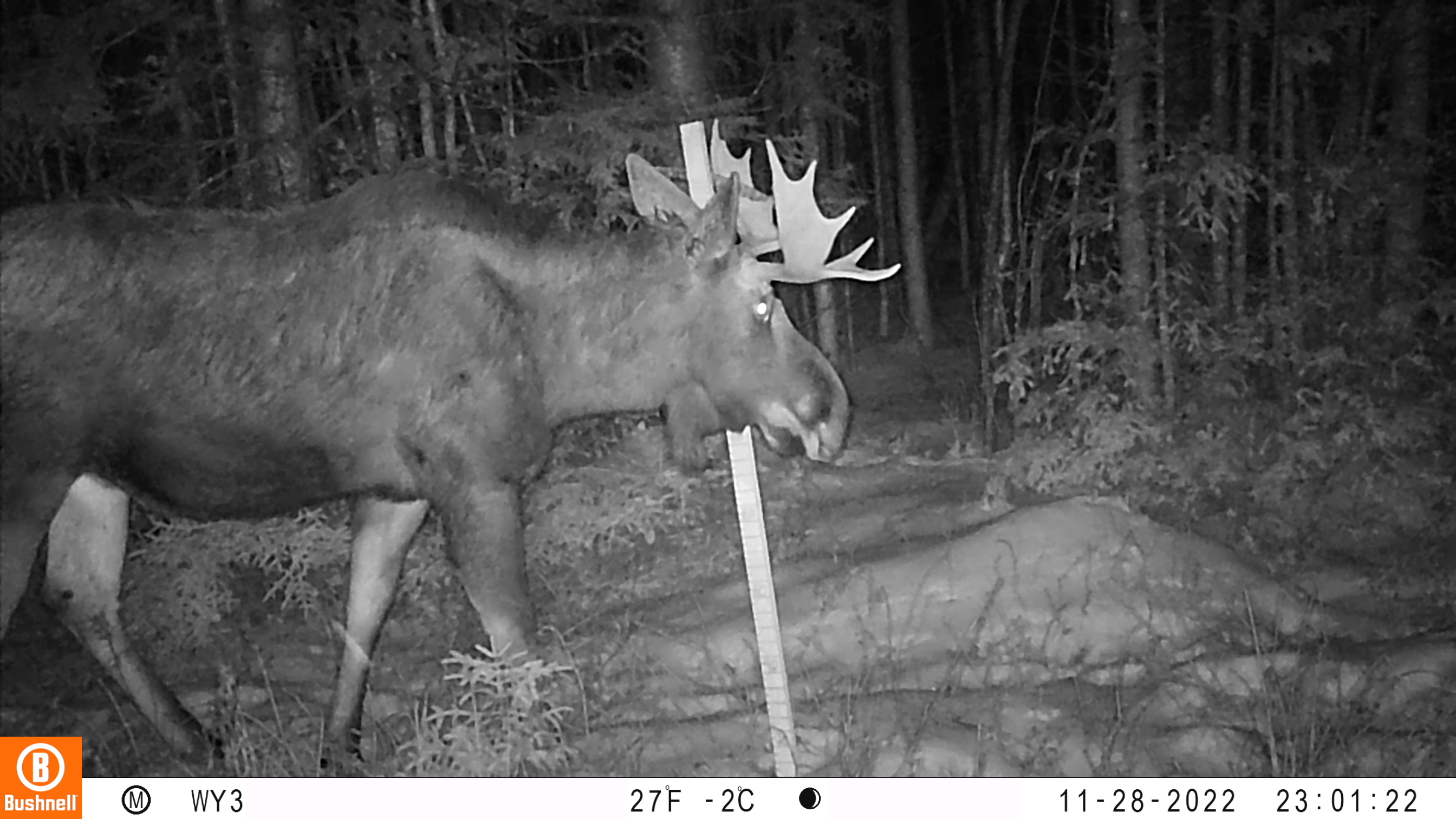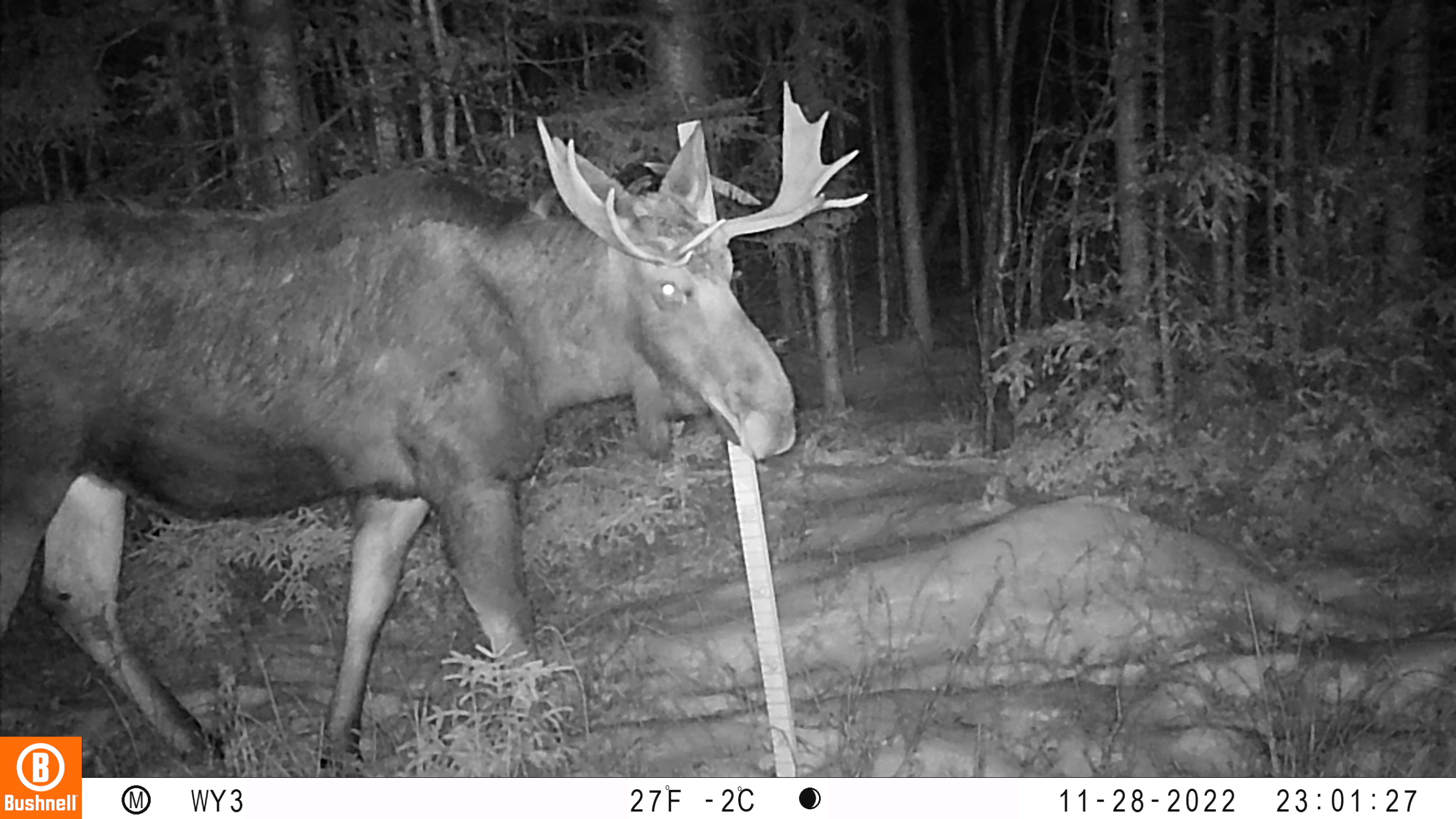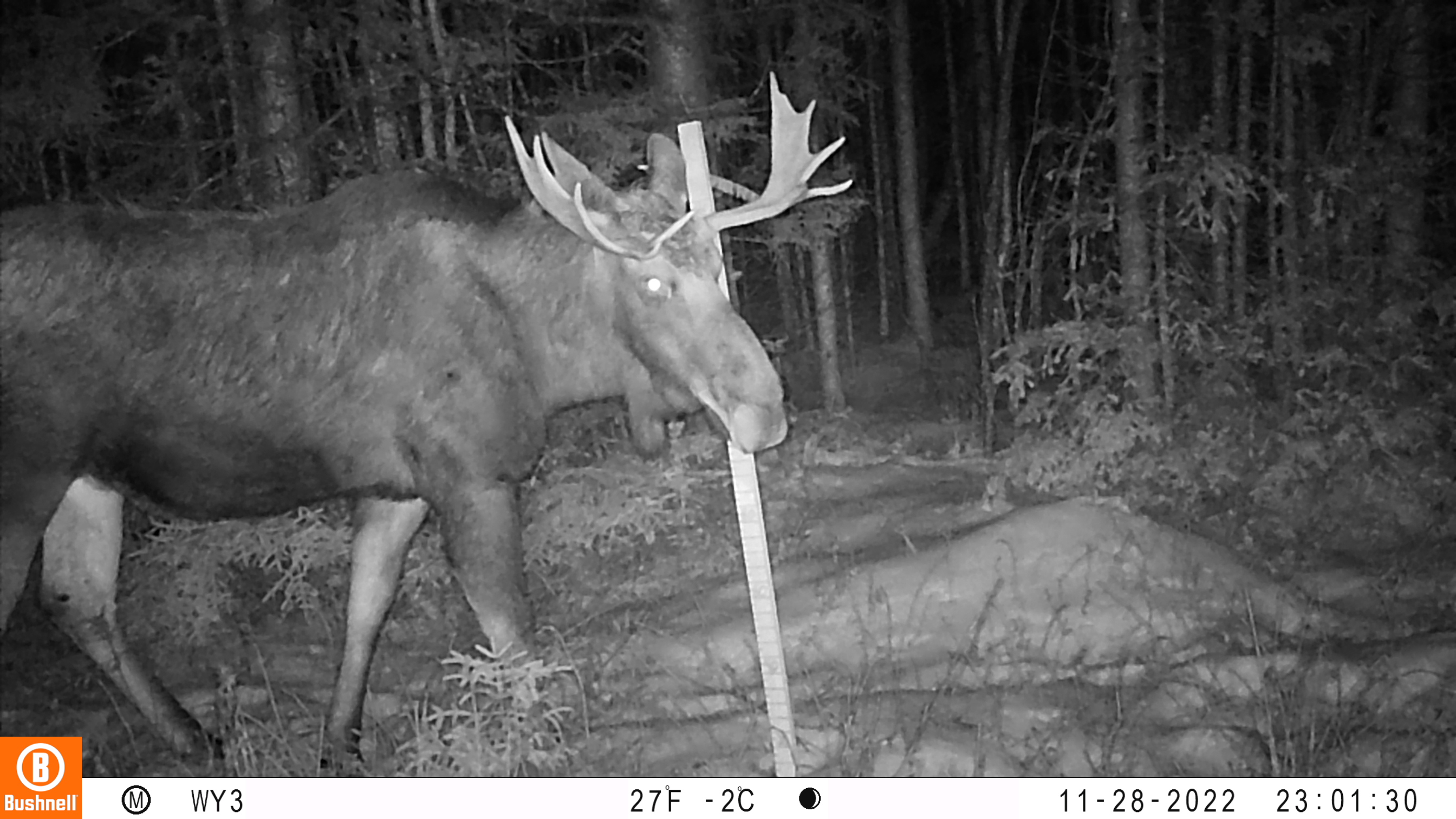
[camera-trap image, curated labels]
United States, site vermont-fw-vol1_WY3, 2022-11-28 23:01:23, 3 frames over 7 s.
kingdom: Animalia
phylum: Chordata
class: Mammalia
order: Artiodactyla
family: Cervidae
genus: Alces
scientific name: Alces alces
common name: moose